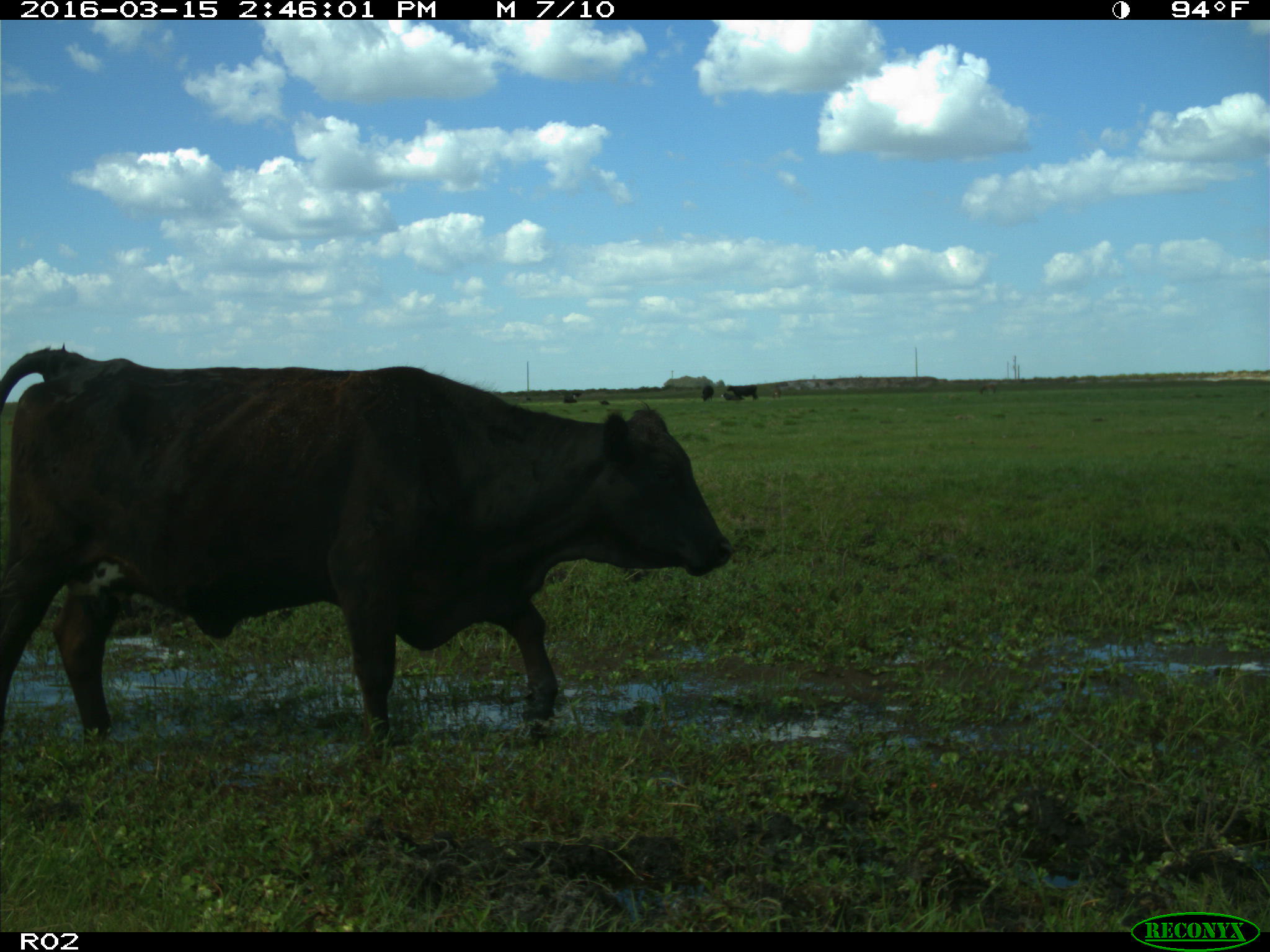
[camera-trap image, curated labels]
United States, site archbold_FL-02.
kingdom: Animalia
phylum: Chordata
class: Mammalia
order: Artiodactyla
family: Bovidae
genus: Bos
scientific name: Bos taurus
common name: domestic cow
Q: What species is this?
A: Bos taurus (domestic cow).